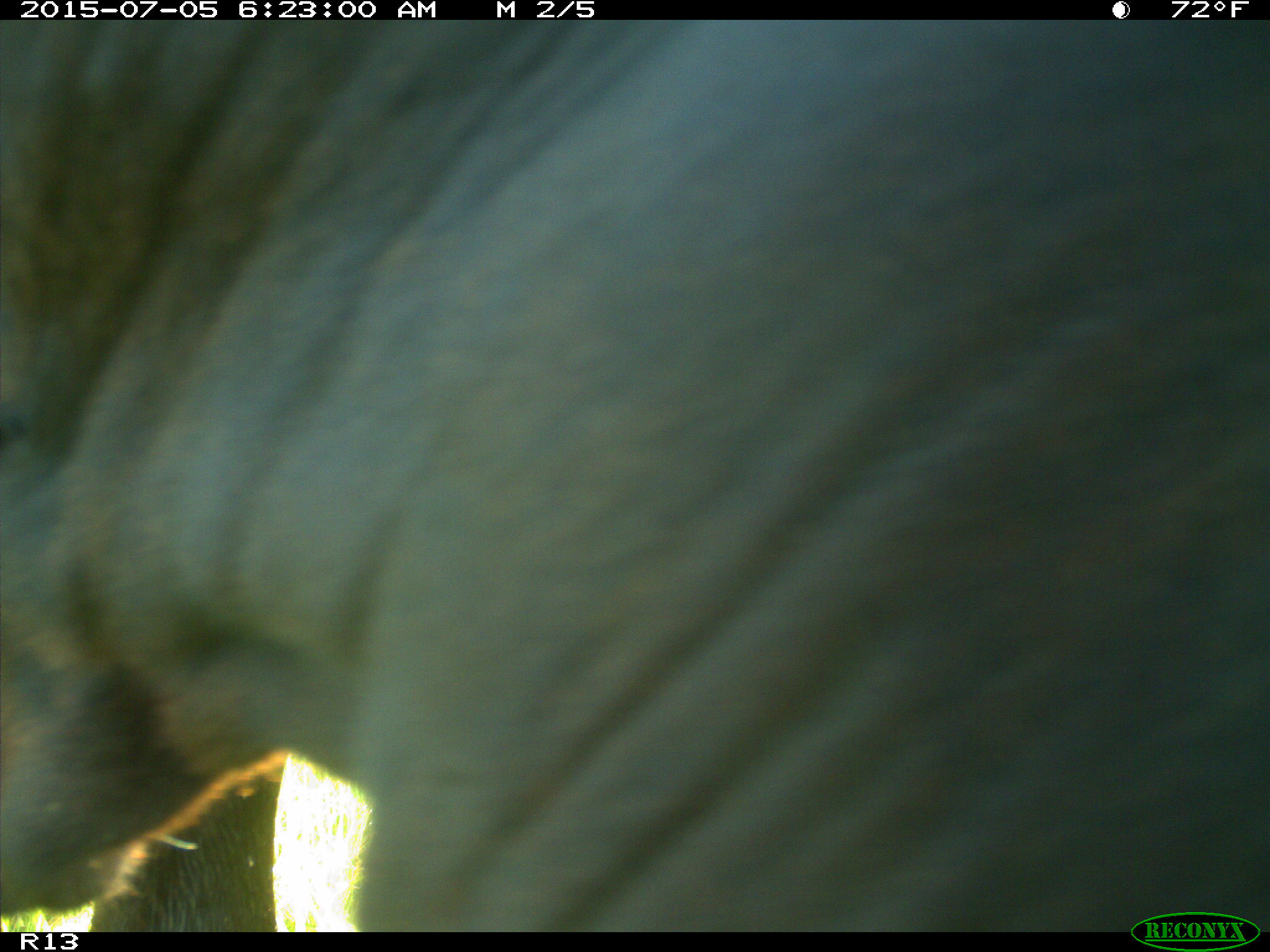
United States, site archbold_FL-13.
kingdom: Animalia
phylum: Chordata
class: Mammalia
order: Artiodactyla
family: Bovidae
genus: Bos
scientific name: Bos taurus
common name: domestic cow